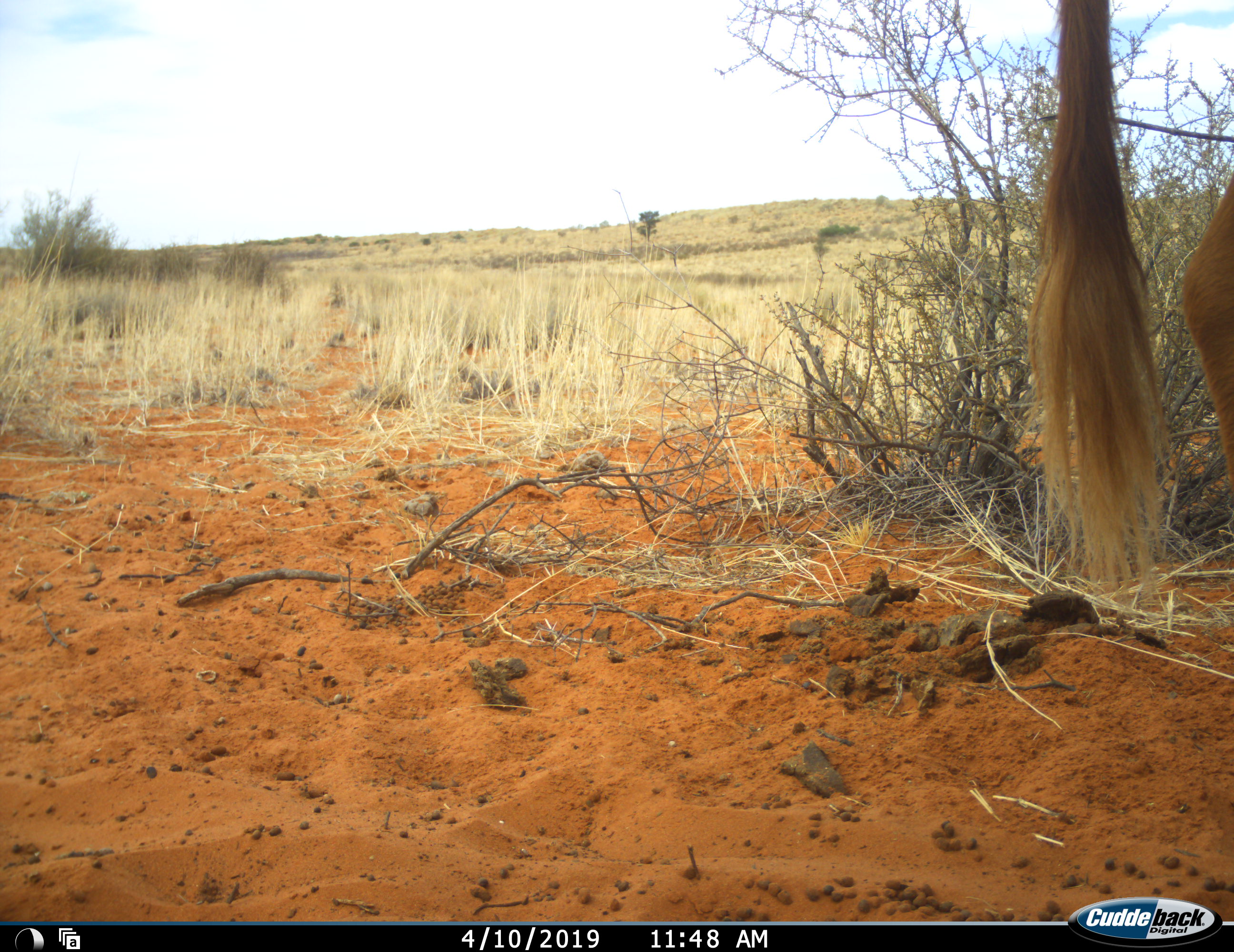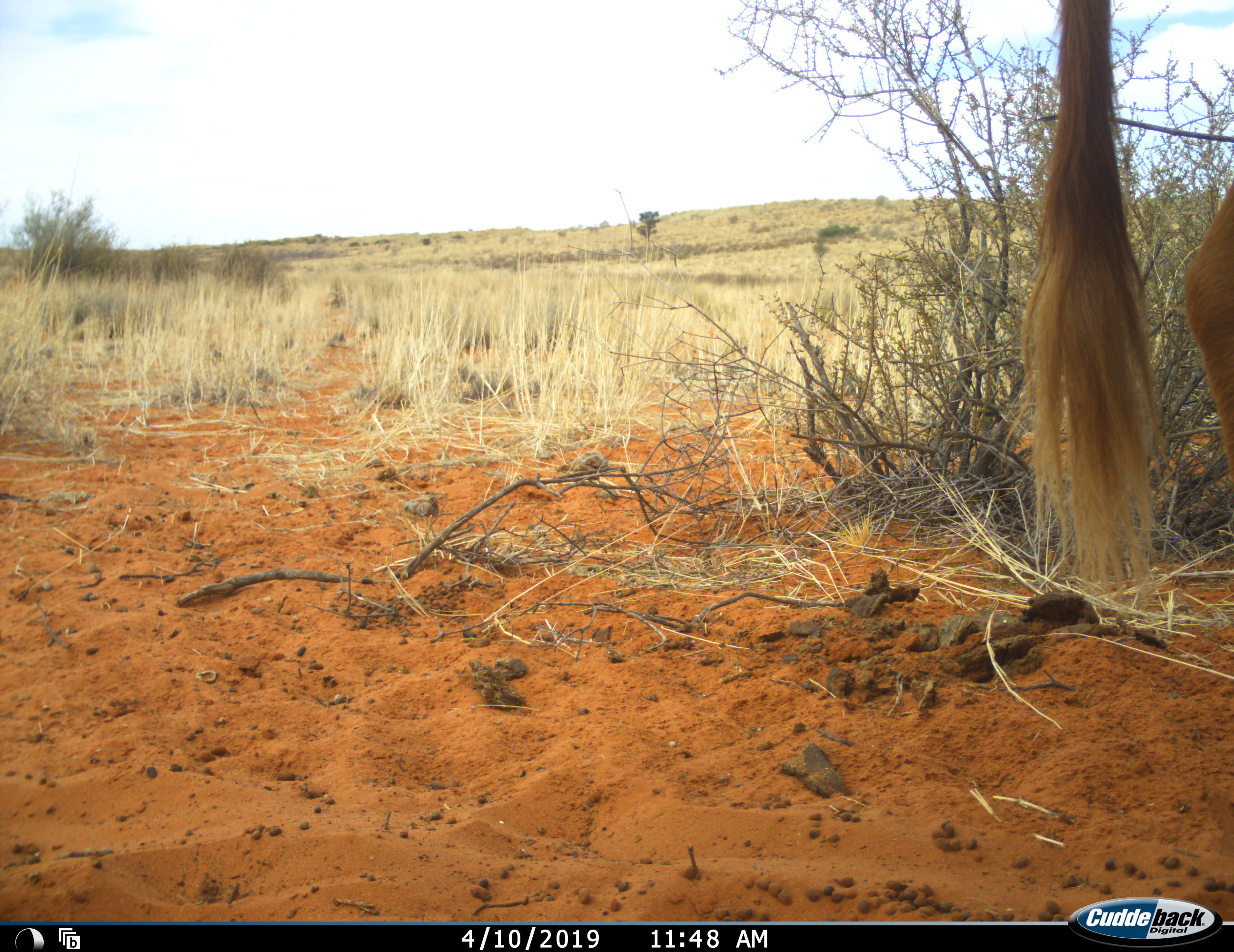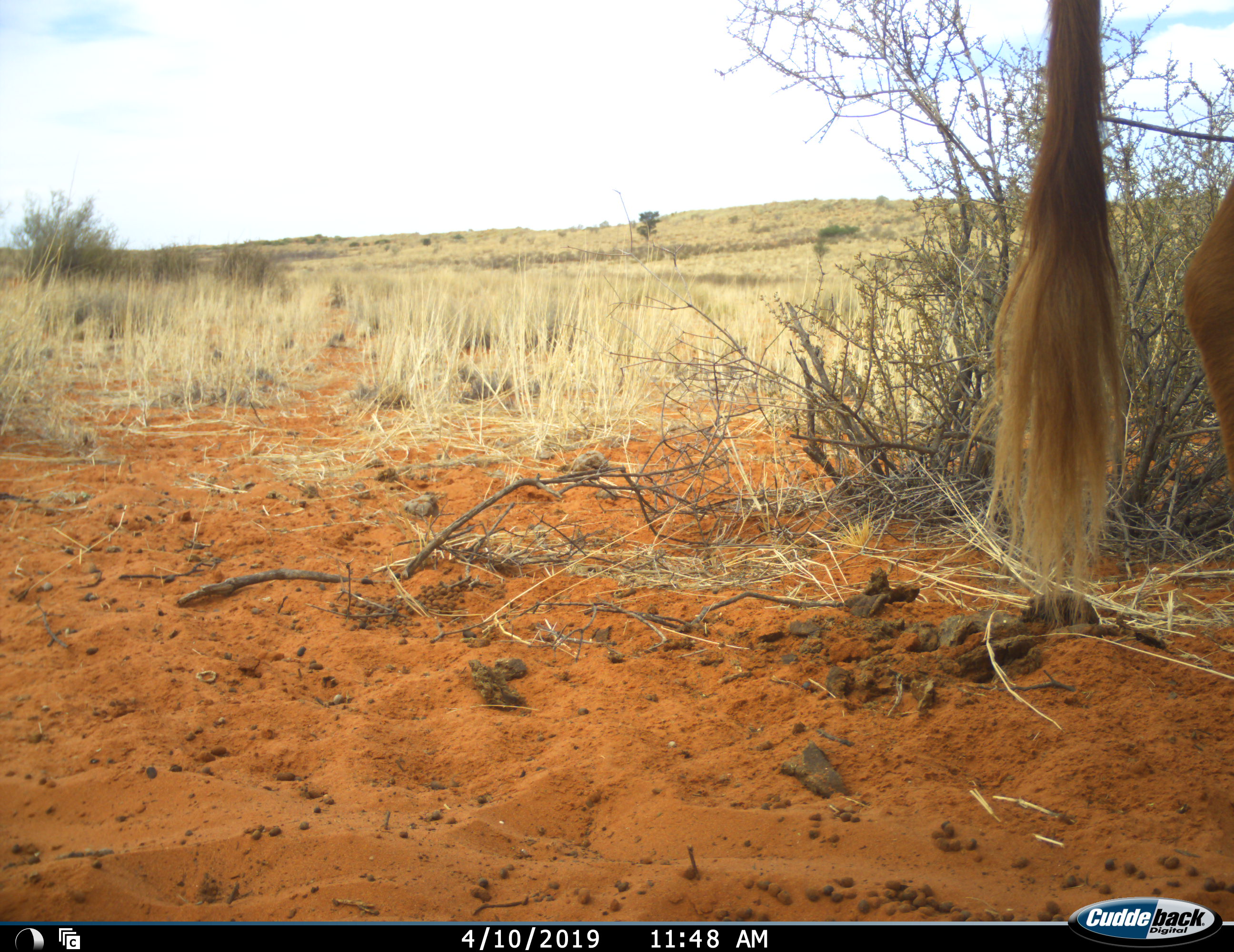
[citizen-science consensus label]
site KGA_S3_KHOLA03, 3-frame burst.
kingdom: Animalia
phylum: Chordata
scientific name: Vertebrata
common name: domestic animal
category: domesticanimal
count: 1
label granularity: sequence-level